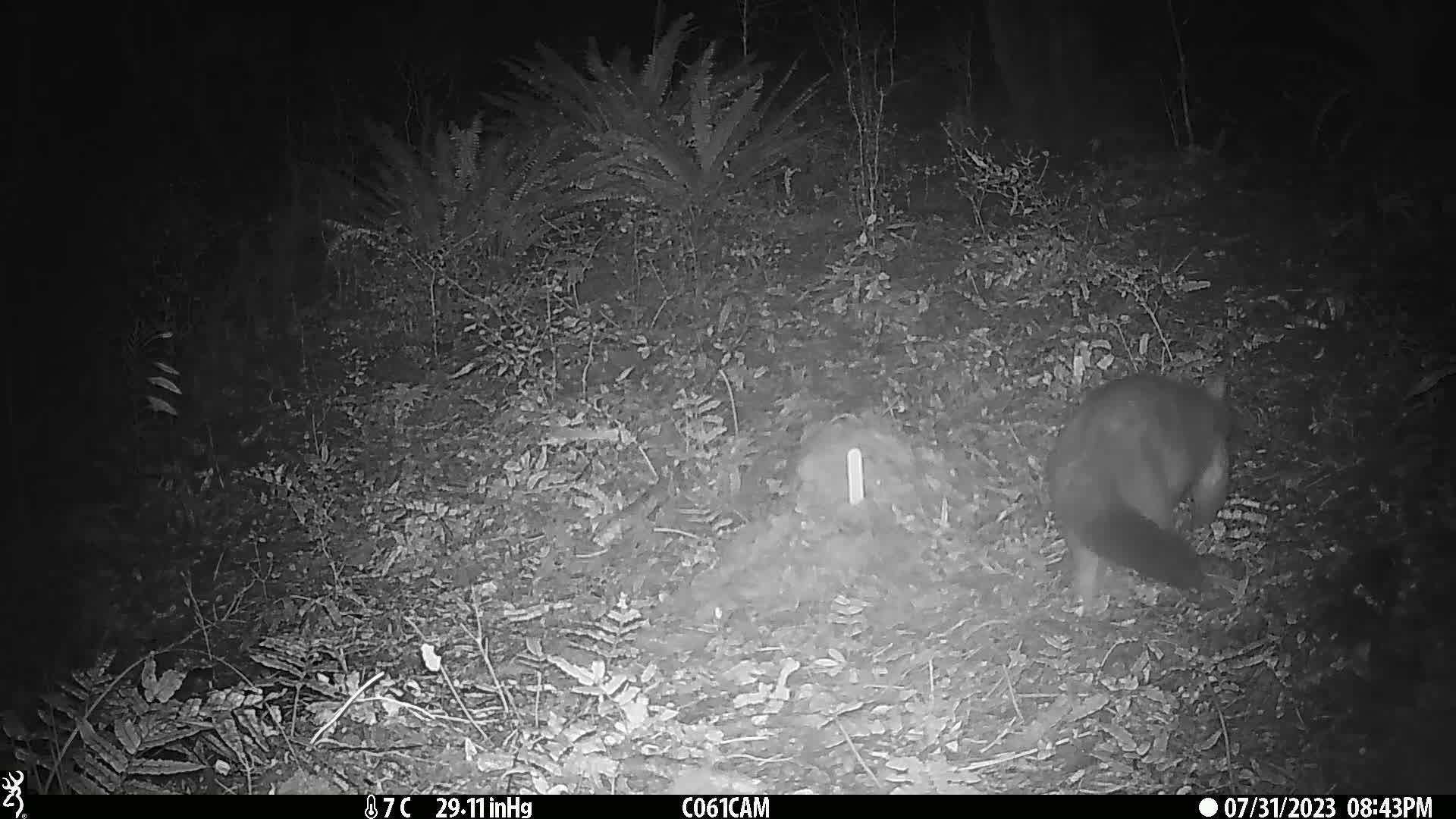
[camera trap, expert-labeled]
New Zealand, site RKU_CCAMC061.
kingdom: Animalia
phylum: Chordata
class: Mammalia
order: Diprotodontia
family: Phalangeridae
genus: Trichosurus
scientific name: Trichosurus vulpecula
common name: common brushtail possum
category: possum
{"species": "possum (common brushtail possum) (Trichosurus vulpecula)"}